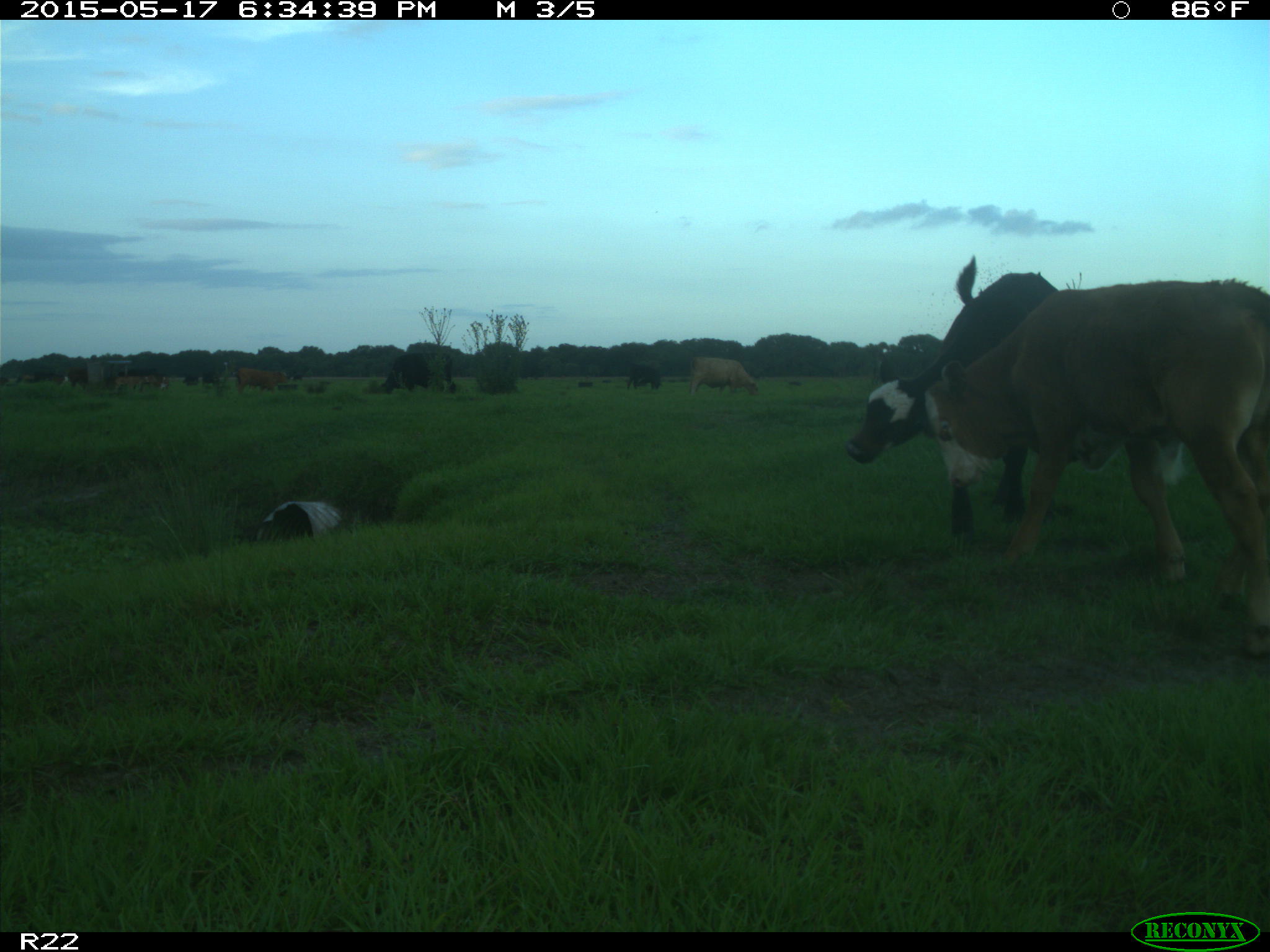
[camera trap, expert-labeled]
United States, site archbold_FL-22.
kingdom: Animalia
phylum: Chordata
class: Mammalia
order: Artiodactyla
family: Bovidae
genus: Bos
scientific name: Bos taurus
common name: domestic cow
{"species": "Bos taurus (domestic cow)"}